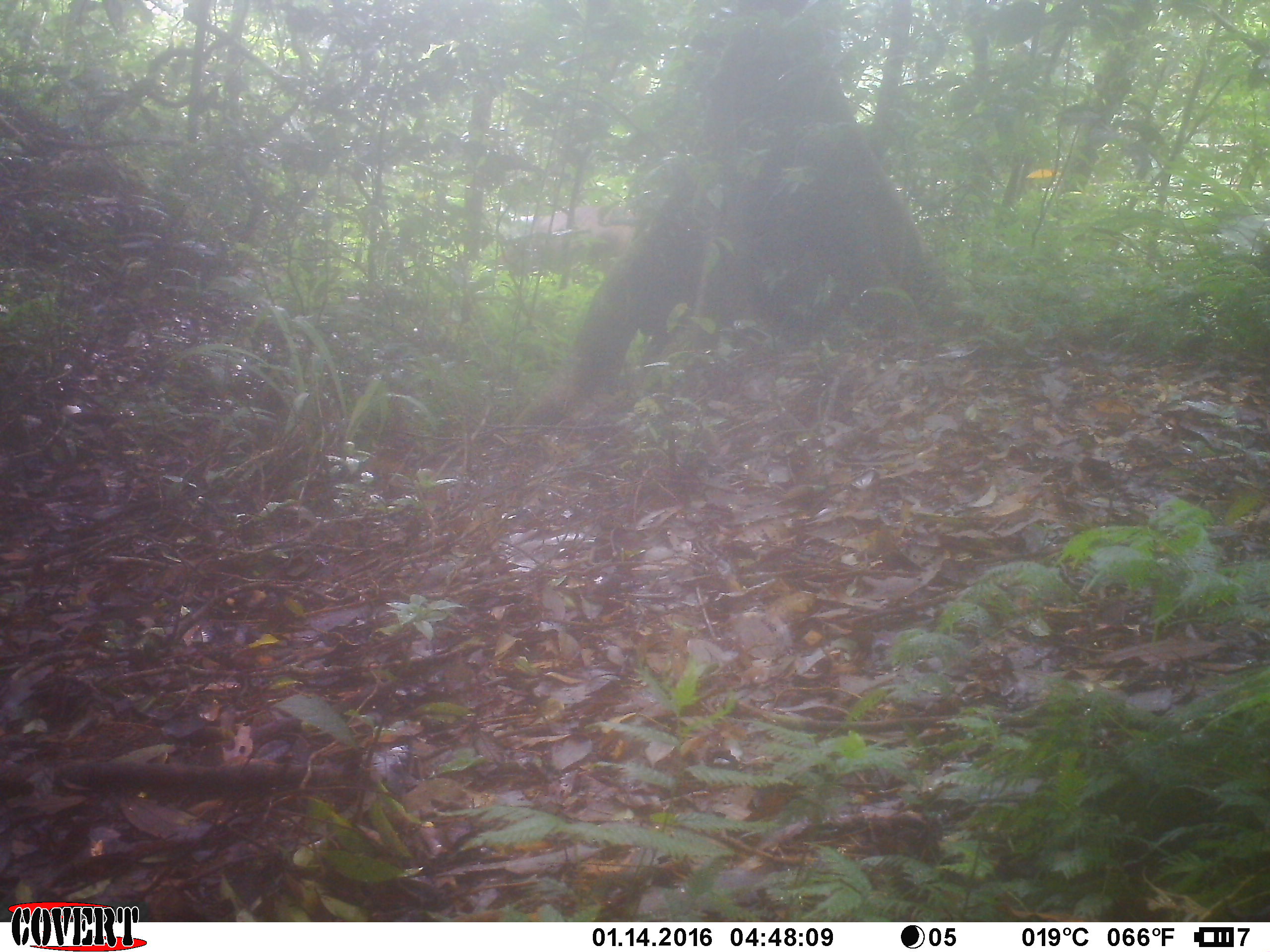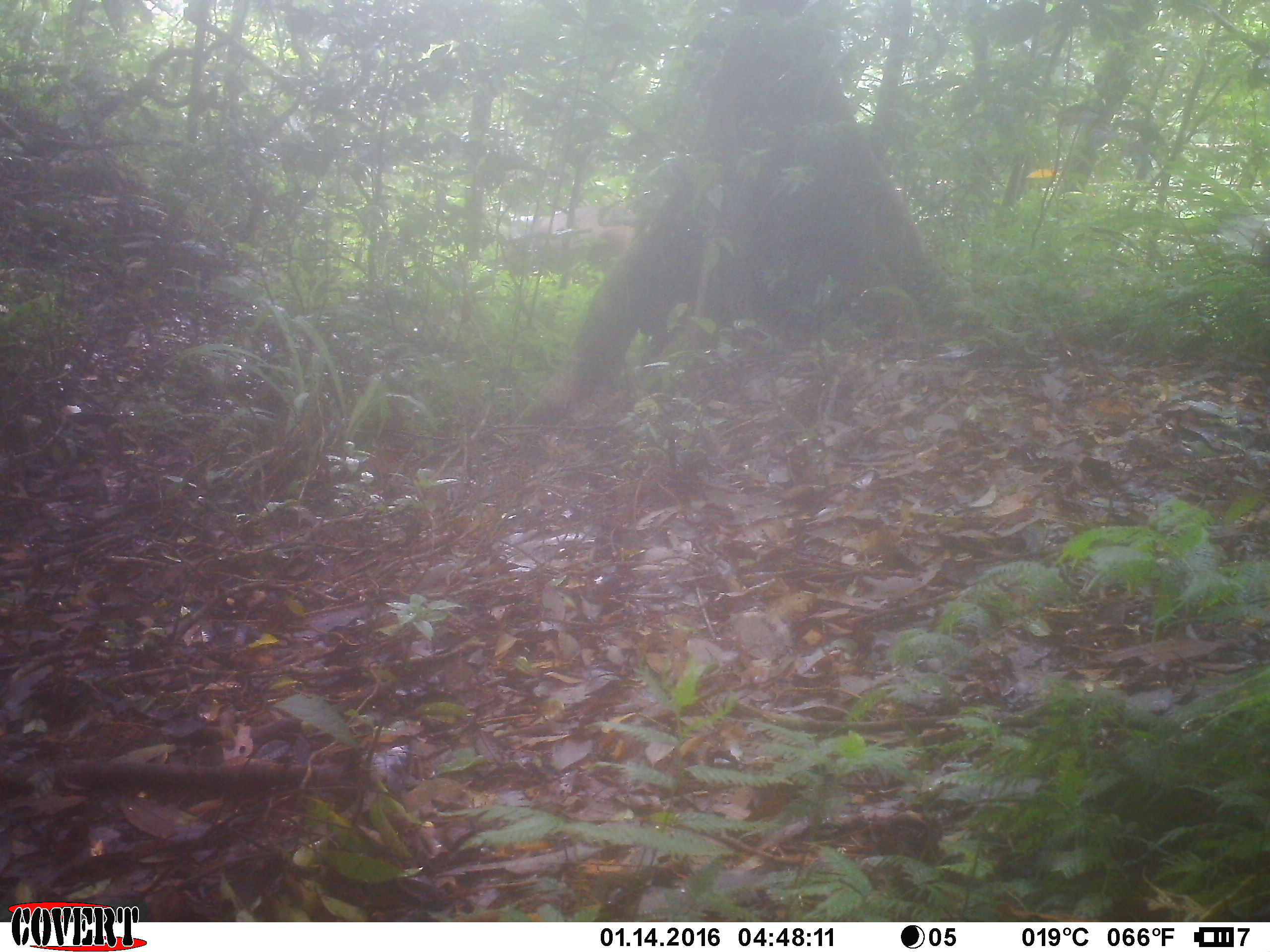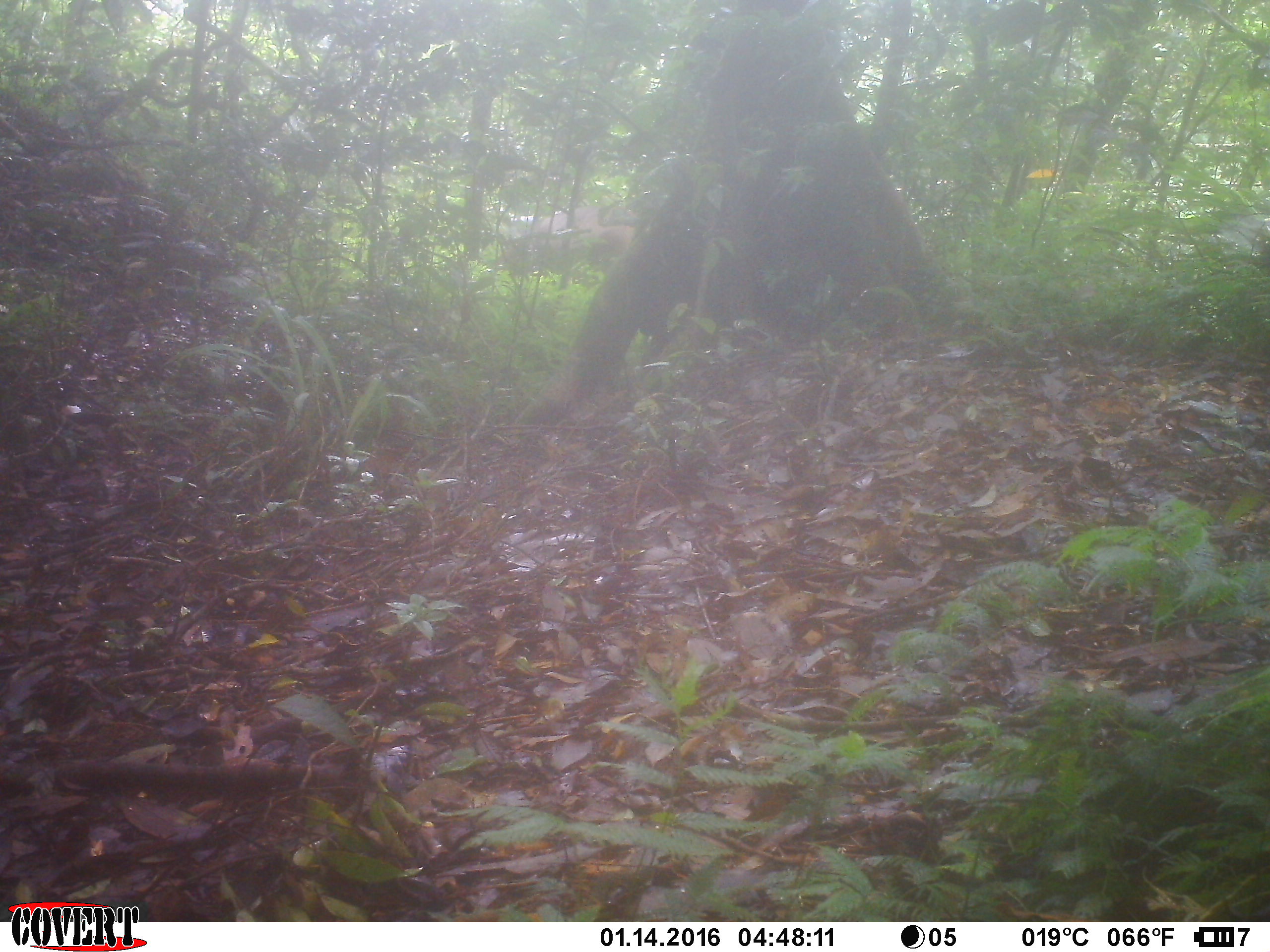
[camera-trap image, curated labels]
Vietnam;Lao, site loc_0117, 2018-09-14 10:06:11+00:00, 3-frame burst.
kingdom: Animalia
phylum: Chordata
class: Mammalia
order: Primates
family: Cercopithecidae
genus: Macaca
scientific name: Macaca arctoides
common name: stump-tailed macaque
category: stump tailed macaque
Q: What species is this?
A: Stump tailed macaque (stump-tailed macaque) (Macaca arctoides).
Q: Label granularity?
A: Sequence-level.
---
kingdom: Animalia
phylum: Chordata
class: Mammalia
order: Artiodactyla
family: Cervidae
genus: Rusa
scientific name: Rusa unicolor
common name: sambar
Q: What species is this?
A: Sambar (Rusa unicolor).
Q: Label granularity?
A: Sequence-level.